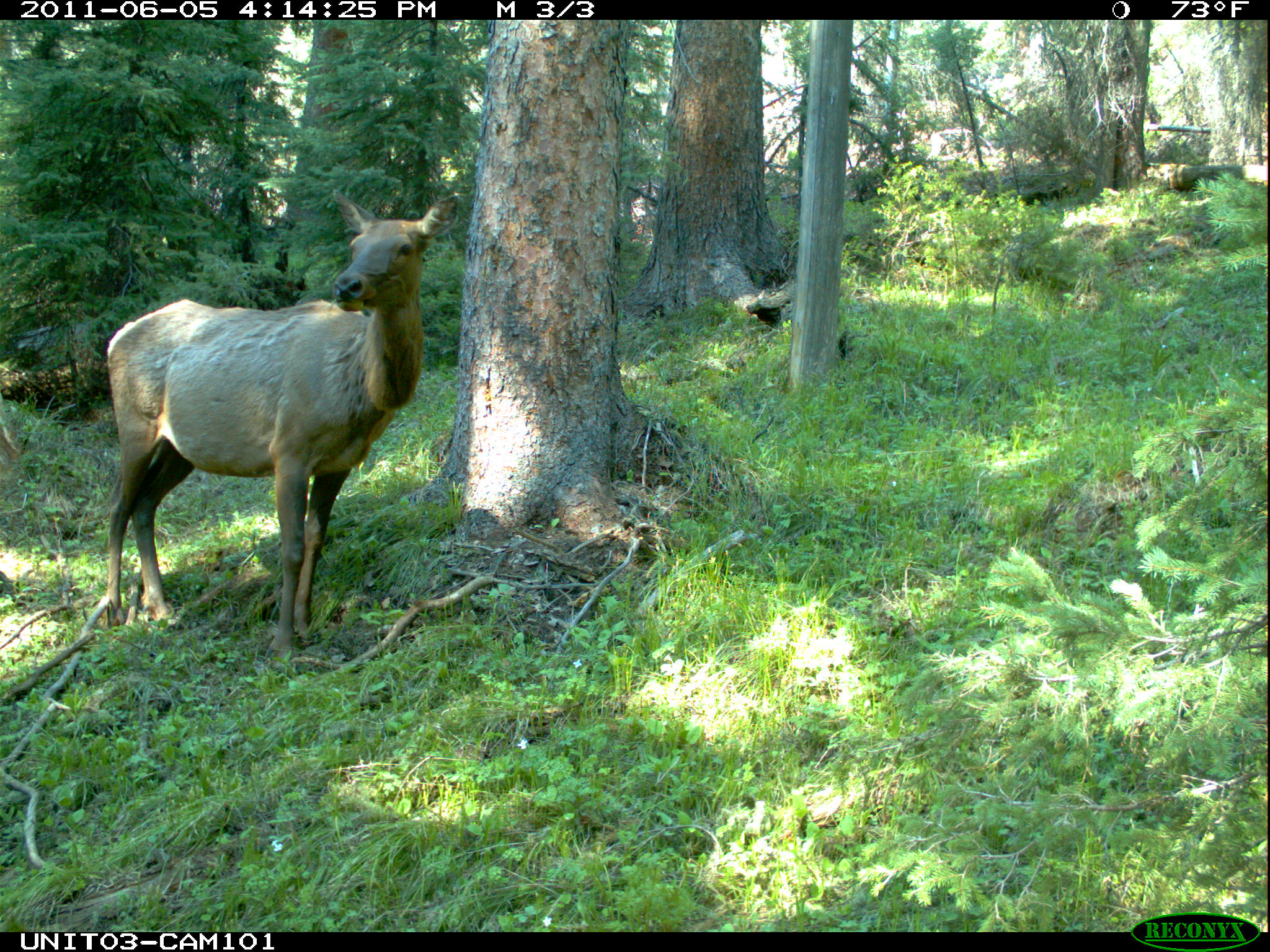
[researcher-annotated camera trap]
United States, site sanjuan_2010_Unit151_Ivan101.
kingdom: Animalia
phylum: Chordata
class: Mammalia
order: Artiodactyla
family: Cervidae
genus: Cervus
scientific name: Cervus elaphus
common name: red deer